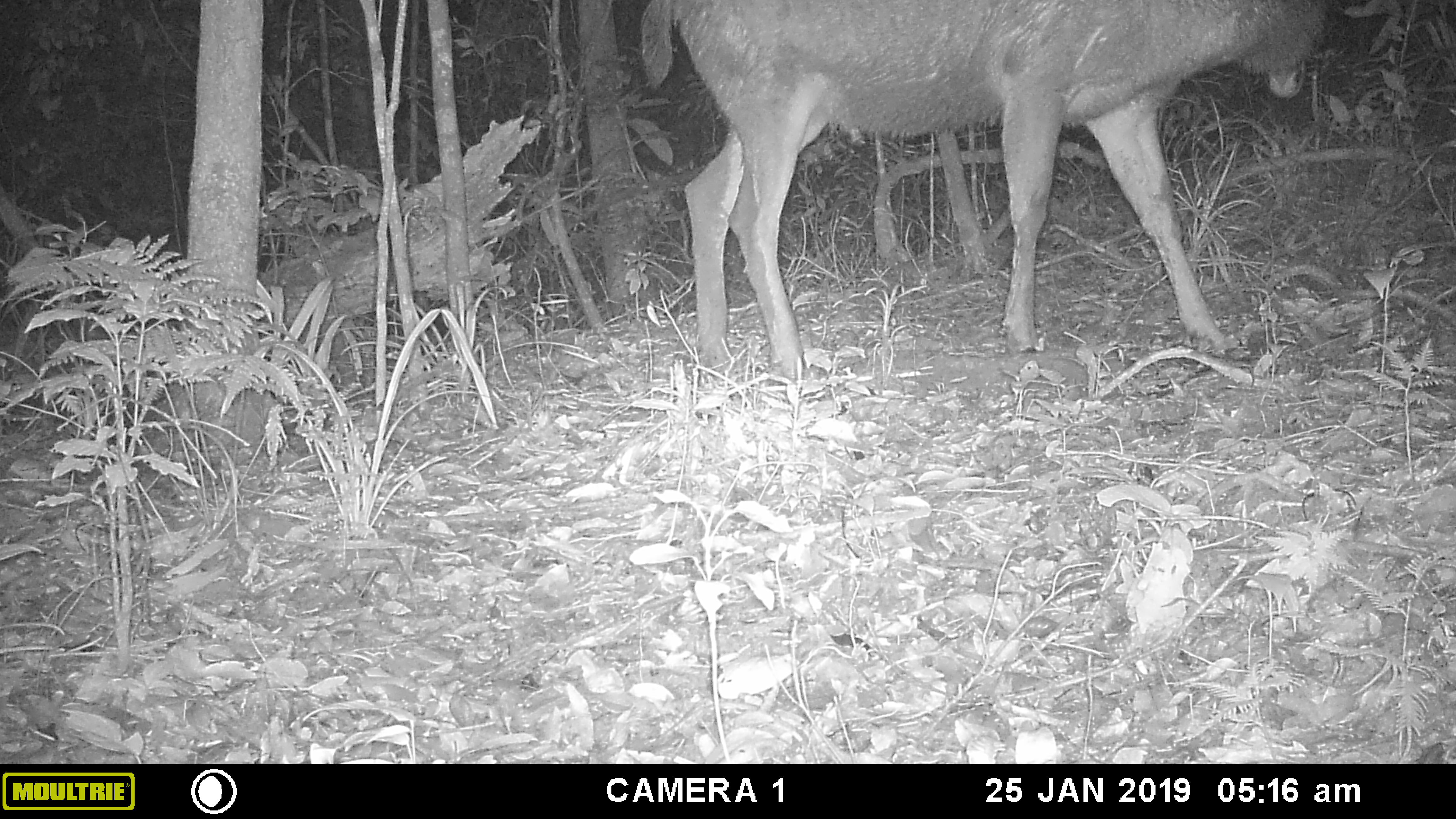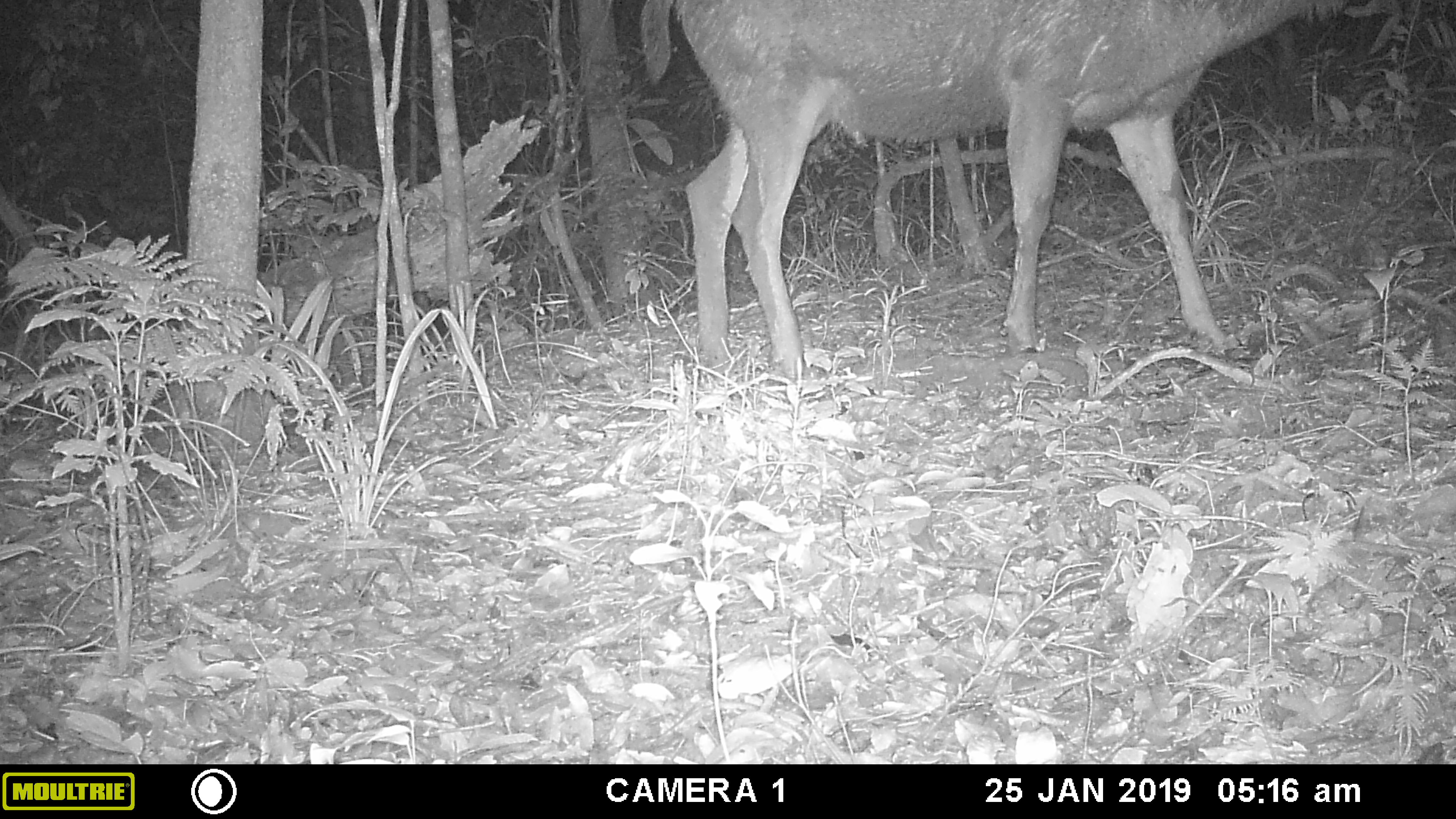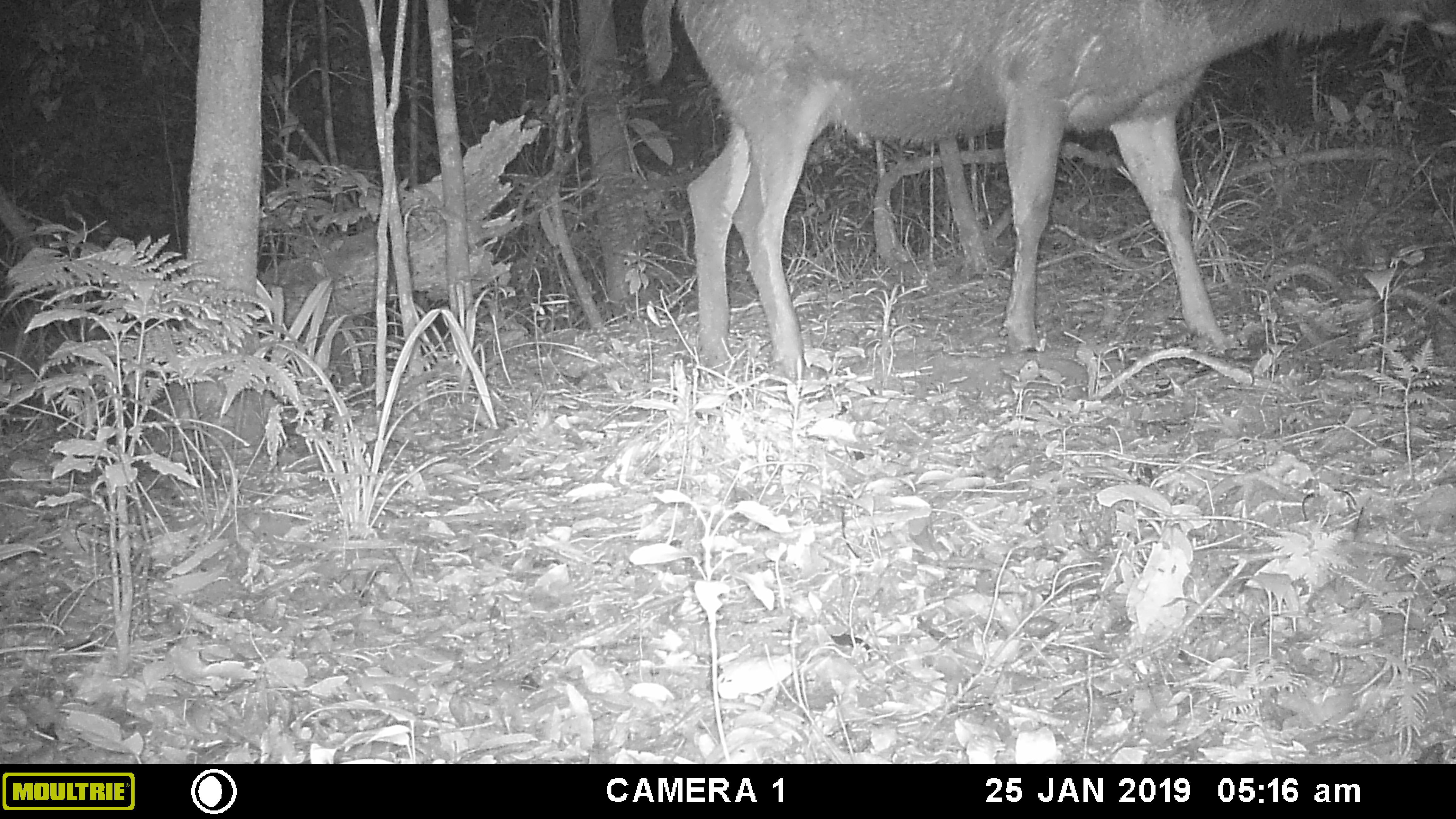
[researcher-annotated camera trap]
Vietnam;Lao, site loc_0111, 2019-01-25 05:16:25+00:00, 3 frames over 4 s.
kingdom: Animalia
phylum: Chordata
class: Mammalia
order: Artiodactyla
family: Cervidae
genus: Rusa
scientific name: Rusa unicolor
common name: sambar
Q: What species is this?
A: Sambar (Rusa unicolor).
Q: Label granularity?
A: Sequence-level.